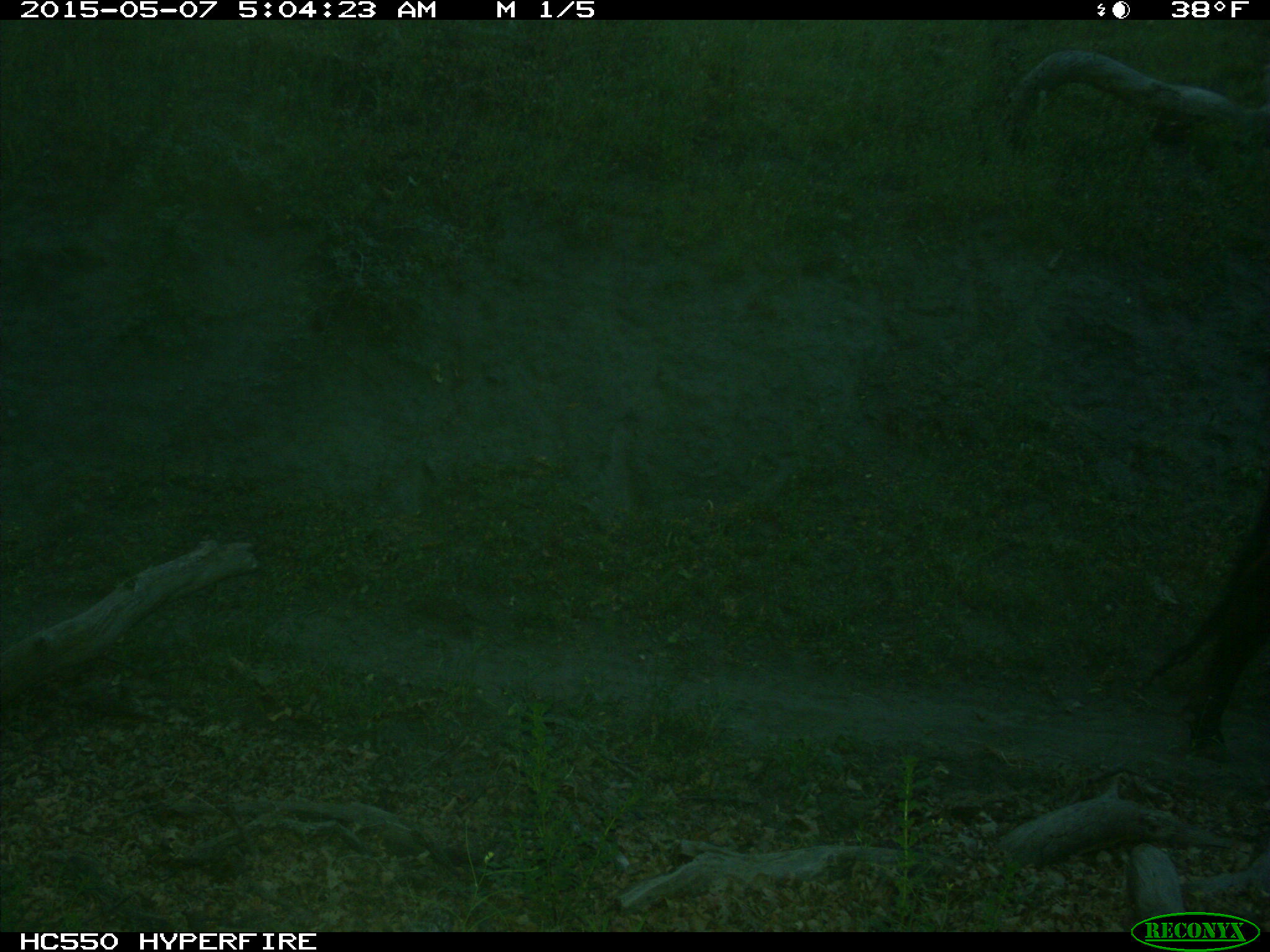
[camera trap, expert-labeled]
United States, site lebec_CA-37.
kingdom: Animalia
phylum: Chordata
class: Mammalia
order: Artiodactyla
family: Bovidae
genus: Bos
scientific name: Bos taurus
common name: domestic cow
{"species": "Bos taurus (domestic cow)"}